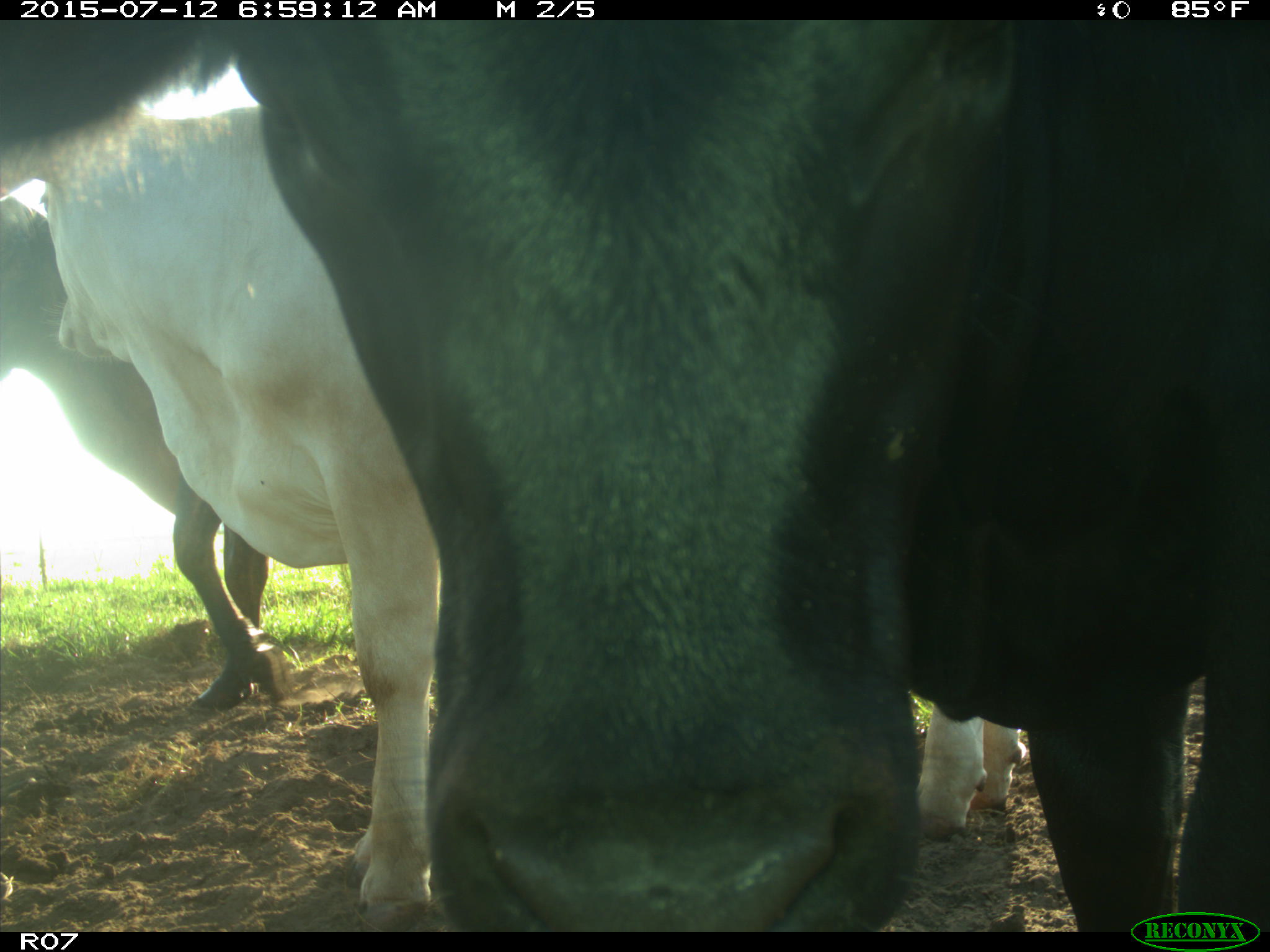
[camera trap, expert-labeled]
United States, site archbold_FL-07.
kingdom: Animalia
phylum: Chordata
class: Mammalia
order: Artiodactyla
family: Bovidae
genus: Bos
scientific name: Bos taurus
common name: domestic cow